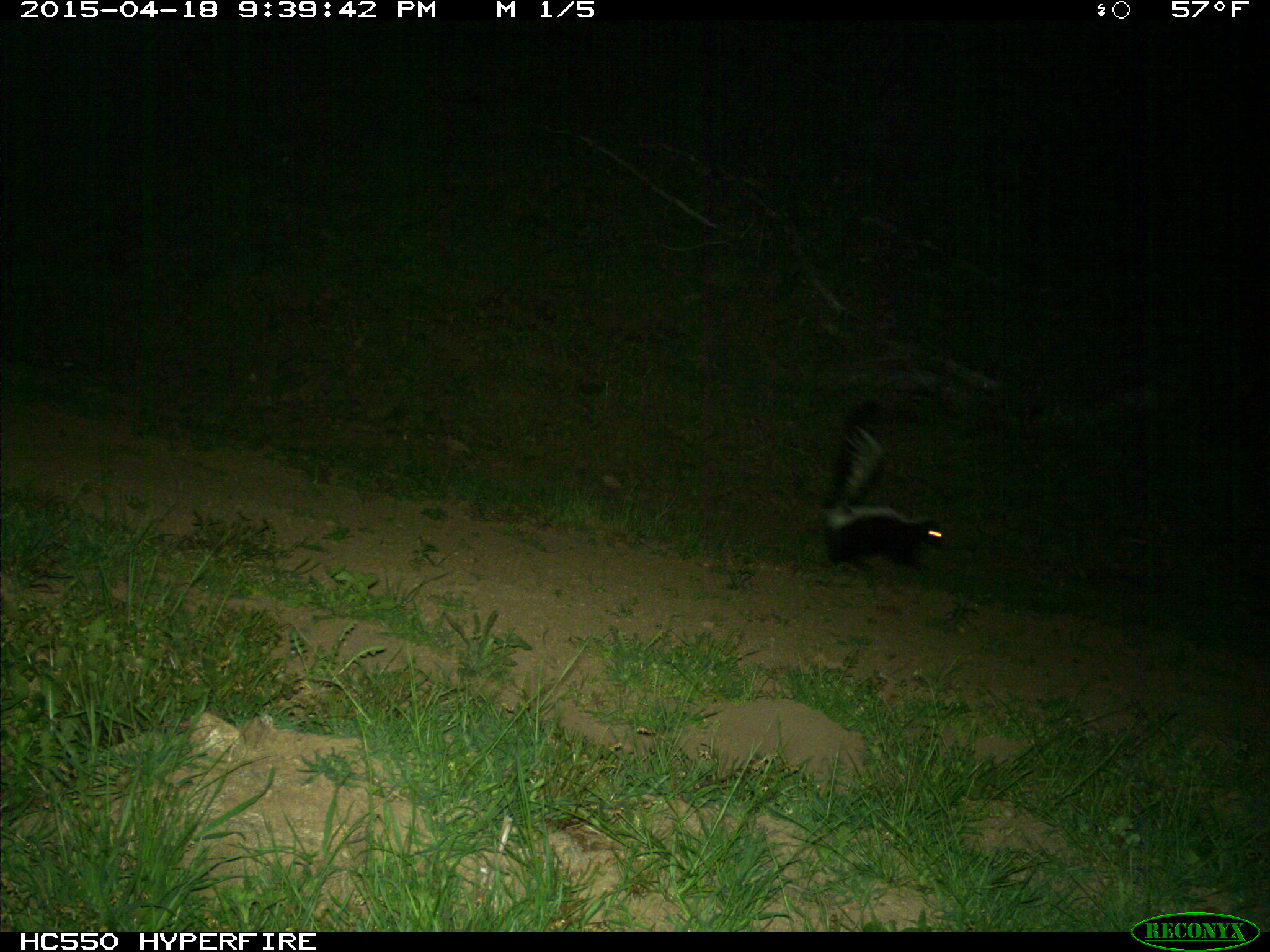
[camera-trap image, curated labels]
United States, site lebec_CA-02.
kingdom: Animalia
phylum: Chordata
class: Mammalia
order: Carnivora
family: Mephitidae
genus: Mephitis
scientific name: Mephitis mephitis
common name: striped skunk